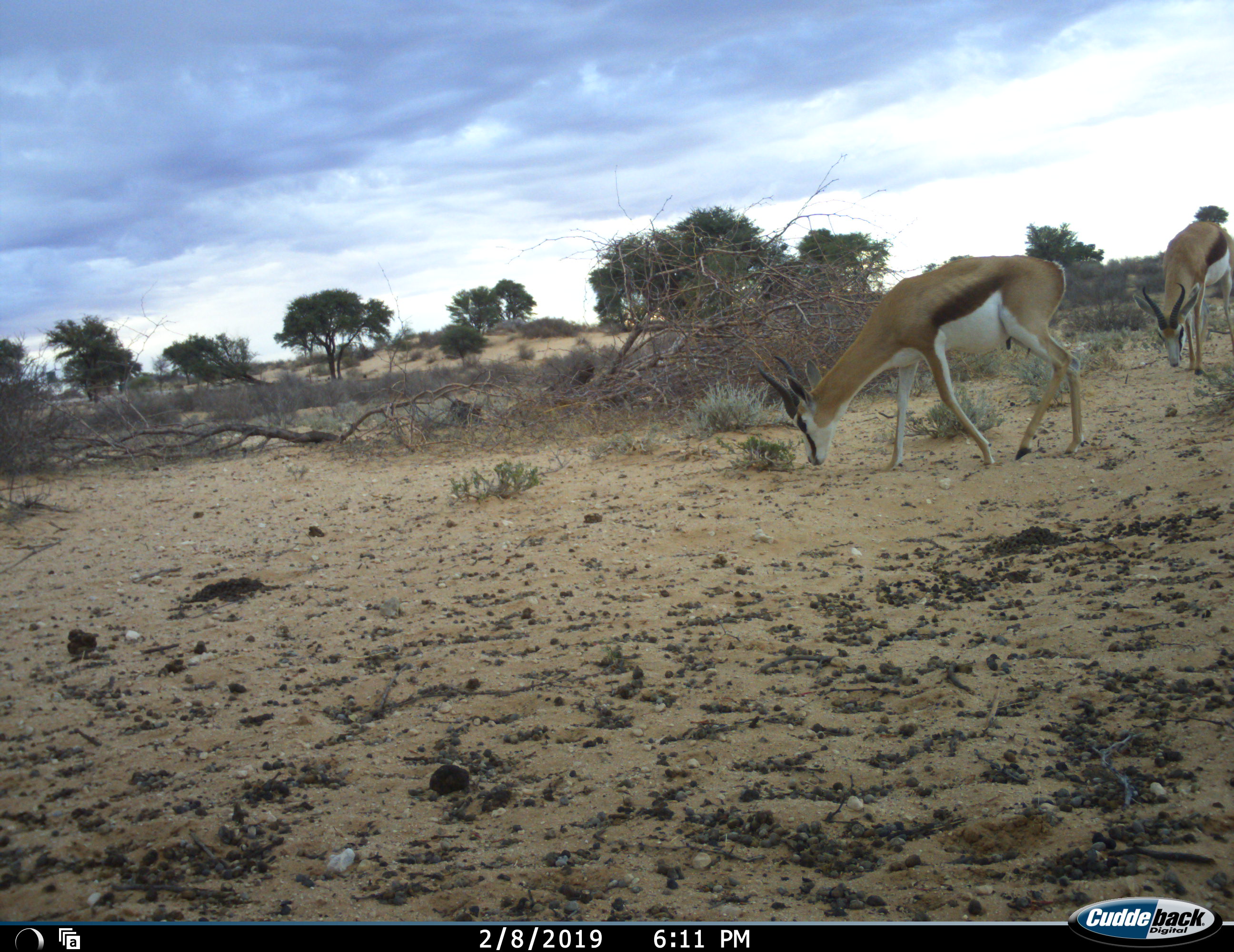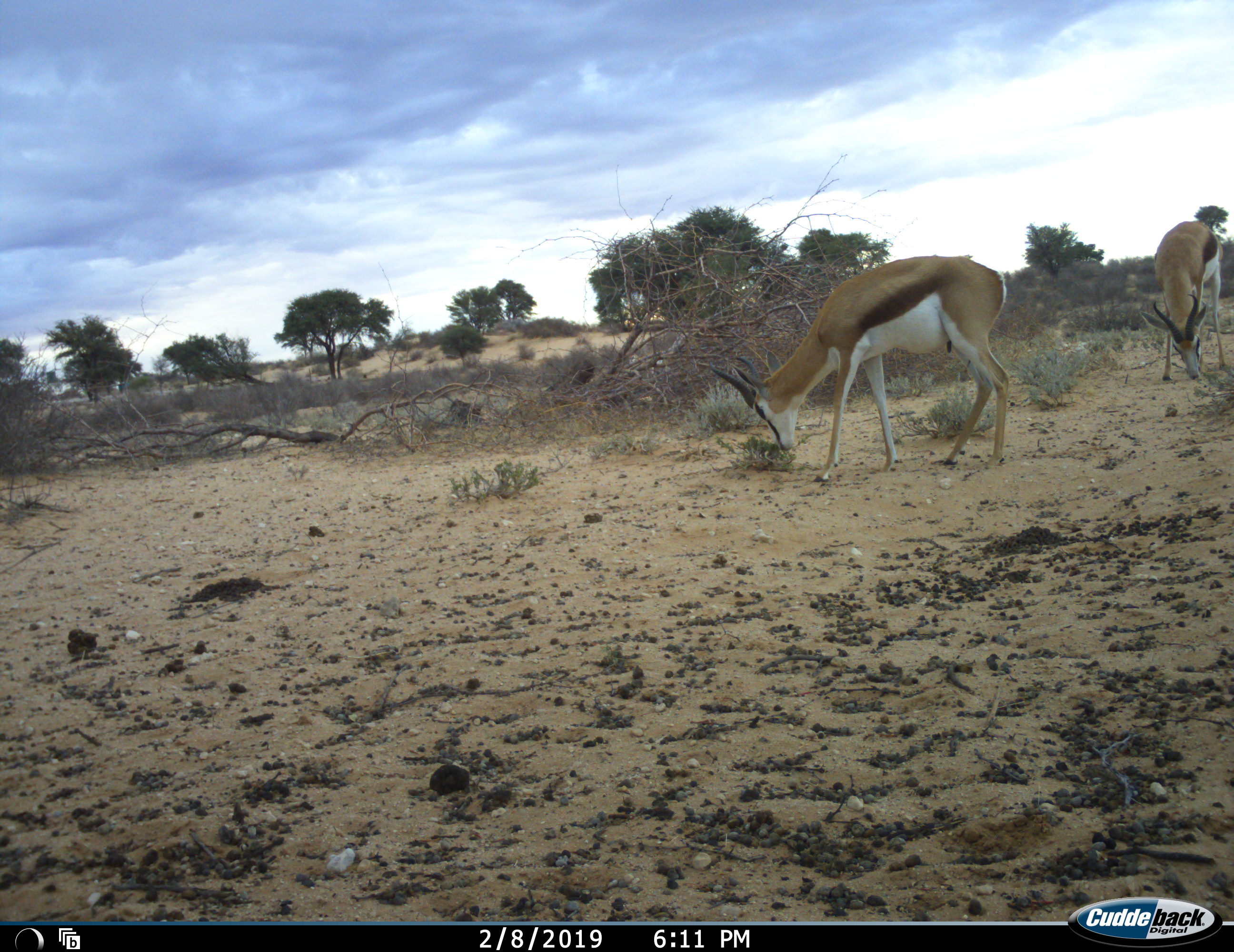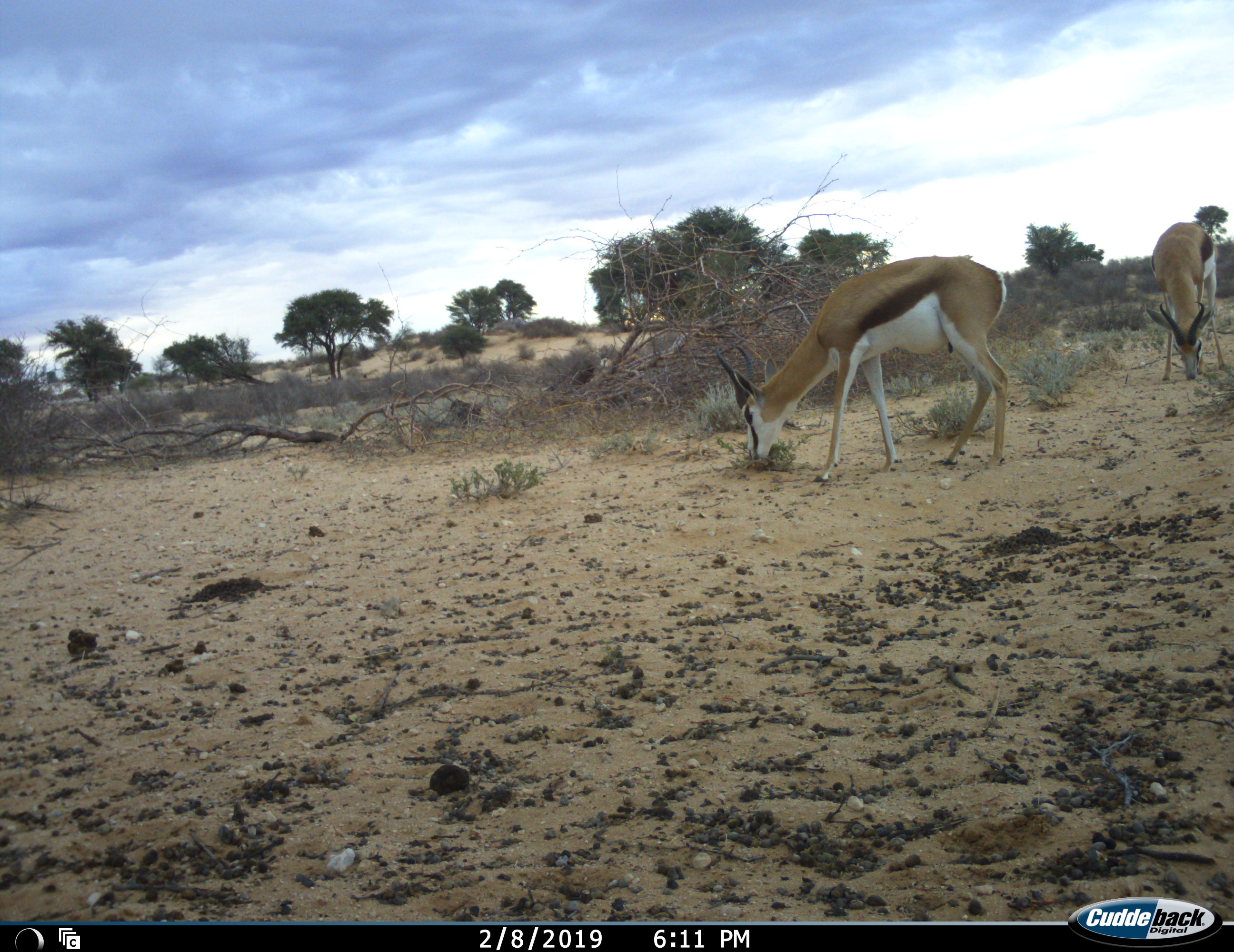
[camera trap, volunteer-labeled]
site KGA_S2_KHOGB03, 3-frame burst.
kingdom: Animalia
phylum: Chordata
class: Mammalia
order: Artiodactyla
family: Bovidae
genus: Antidorcas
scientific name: Antidorcas marsupialis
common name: springbok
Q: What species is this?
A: Springbok (Antidorcas marsupialis).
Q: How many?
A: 2.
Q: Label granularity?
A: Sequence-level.